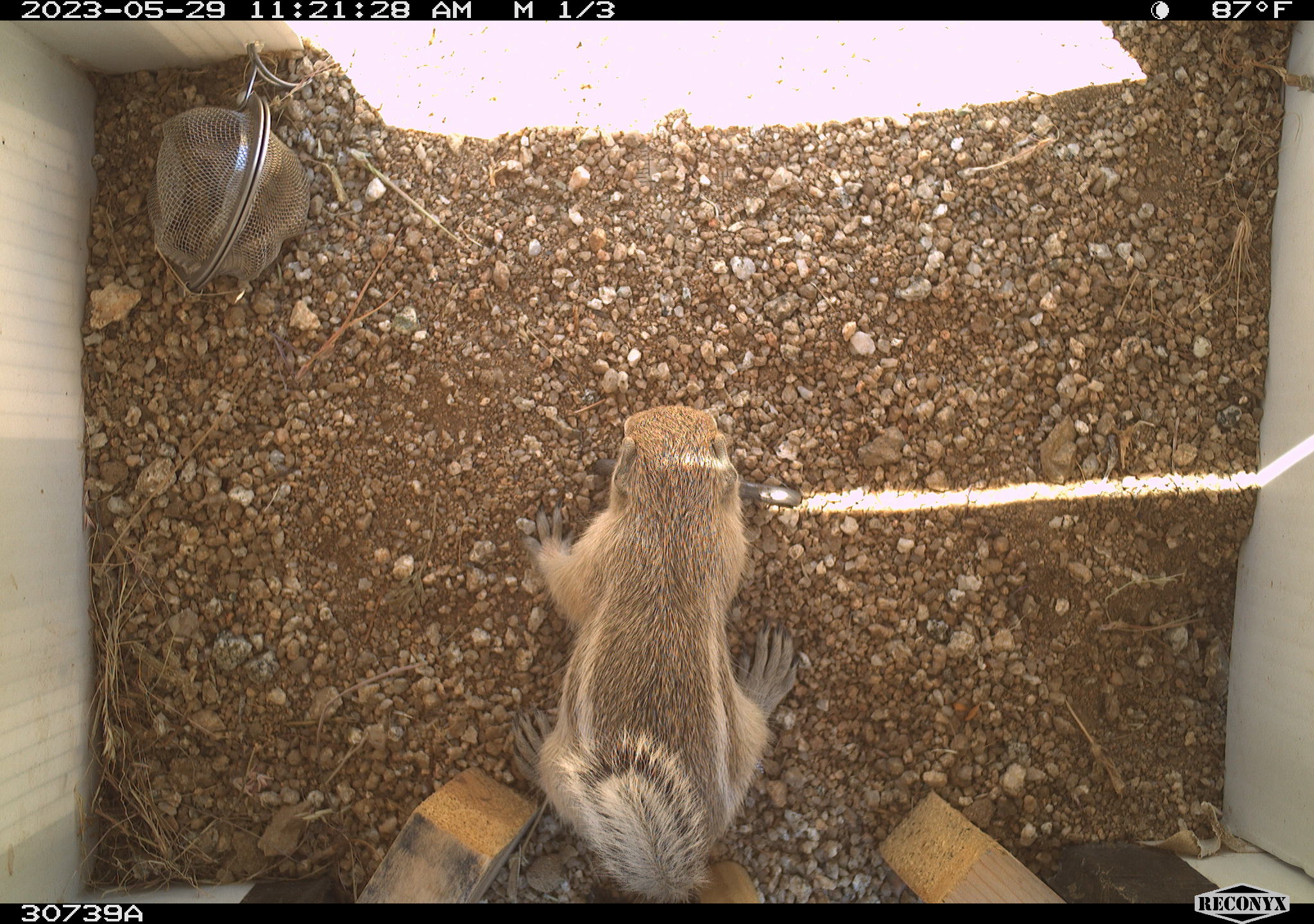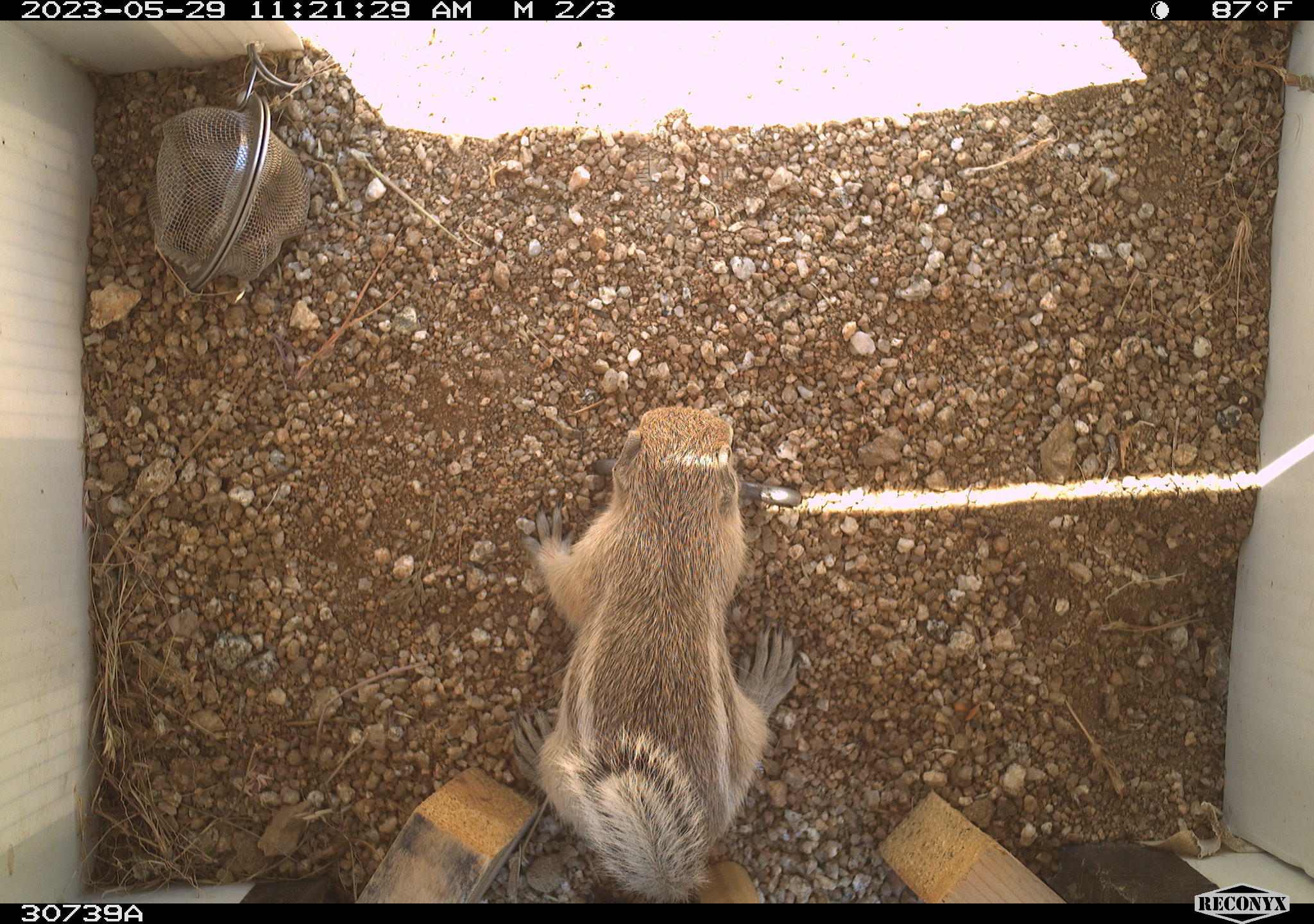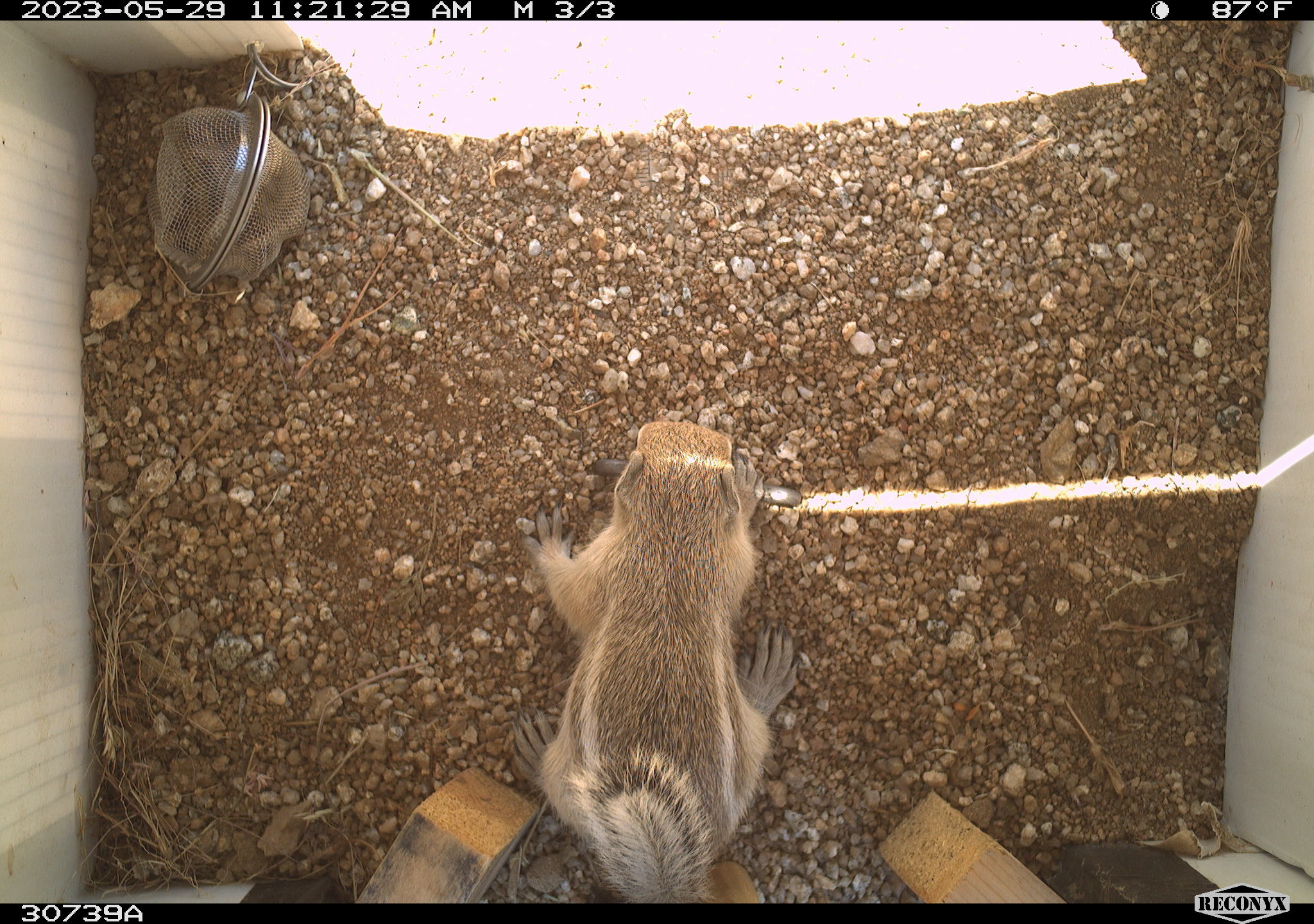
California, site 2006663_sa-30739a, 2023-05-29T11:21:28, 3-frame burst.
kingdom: Animalia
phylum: Chordata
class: Mammalia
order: Rodentia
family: Sciuridae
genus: Ammospermophilus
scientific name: Ammospermophilus leucurus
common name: white-tailed antelope squirrel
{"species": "white-tailed antelope squirrel (Ammospermophilus leucurus)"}